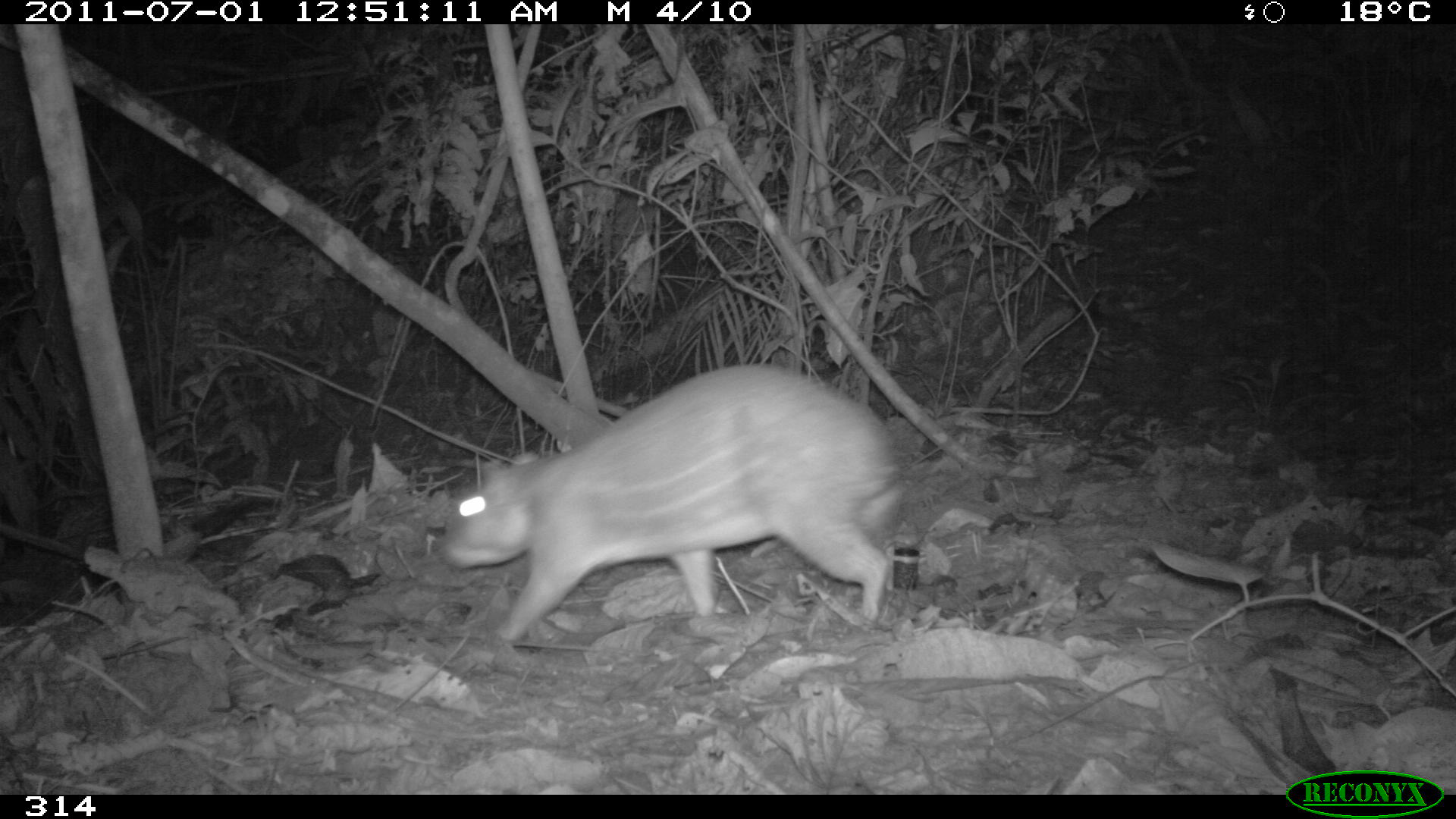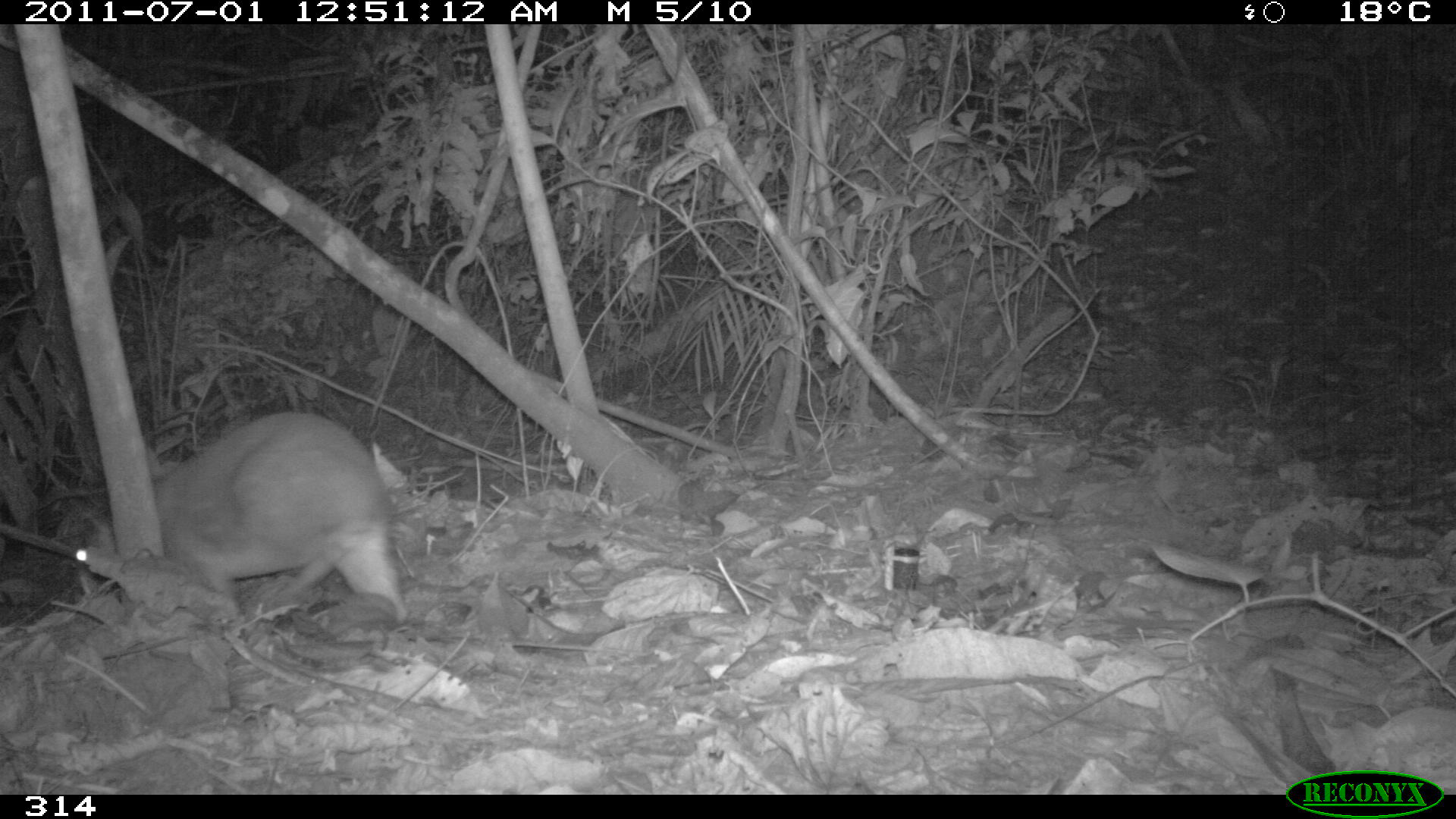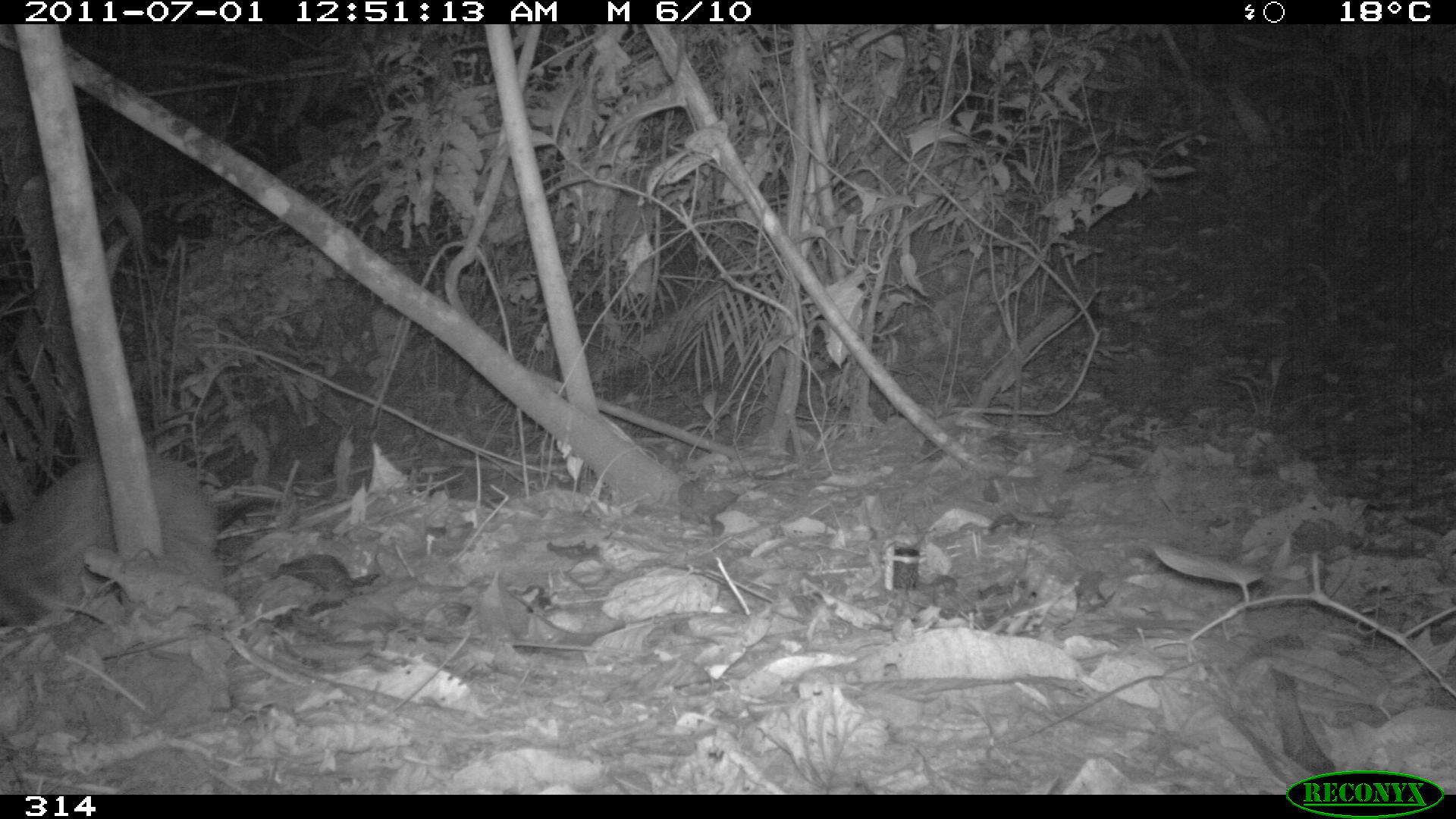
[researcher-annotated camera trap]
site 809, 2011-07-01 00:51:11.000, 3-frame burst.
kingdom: Animalia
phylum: Chordata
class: Mammalia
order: Rodentia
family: Cuniculidae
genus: Cuniculus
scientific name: Cuniculus paca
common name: spotted paca